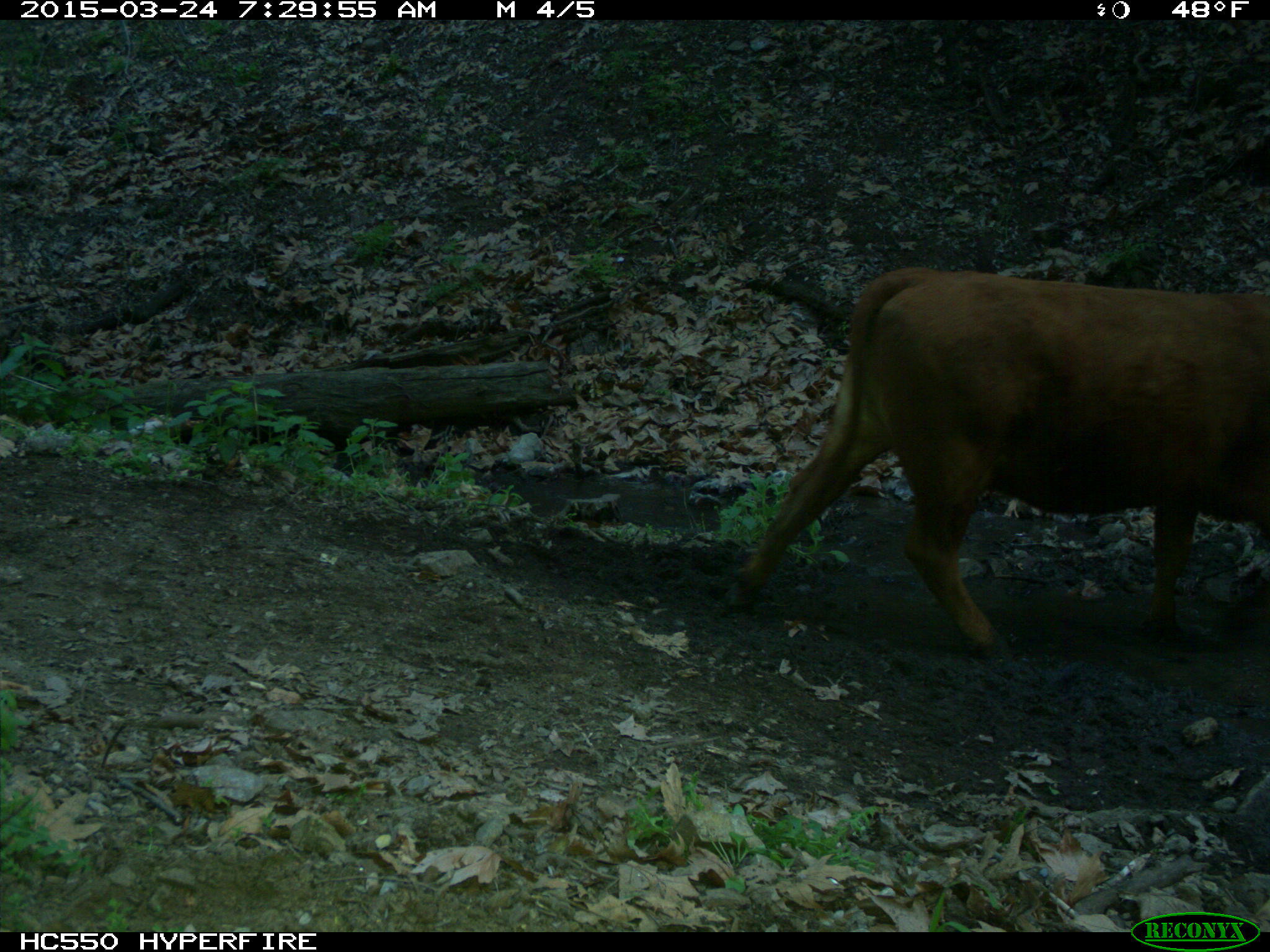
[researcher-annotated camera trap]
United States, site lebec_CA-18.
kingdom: Animalia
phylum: Chordata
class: Mammalia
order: Artiodactyla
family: Bovidae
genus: Bos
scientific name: Bos taurus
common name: domestic cow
Bos taurus (domestic cow).